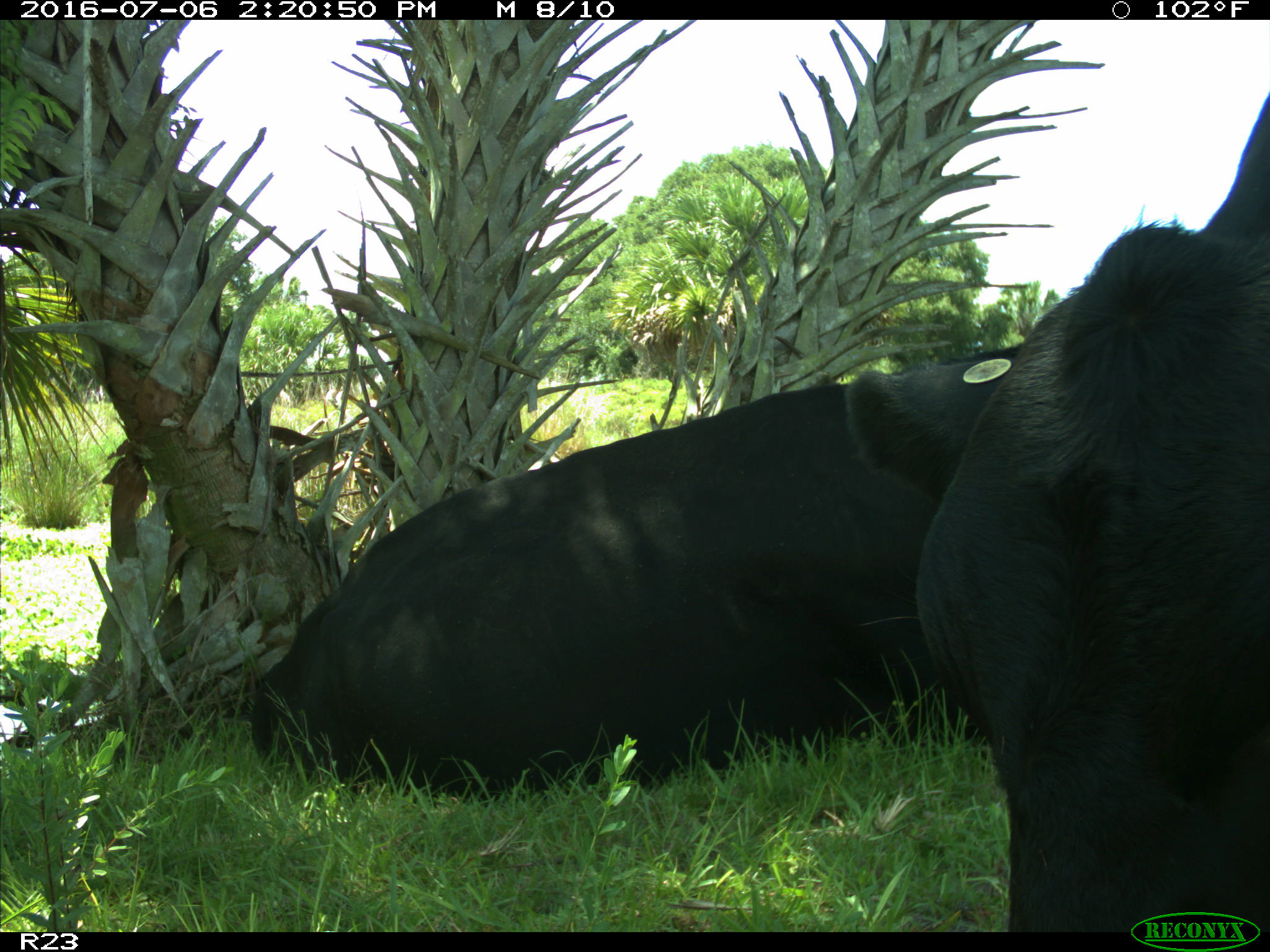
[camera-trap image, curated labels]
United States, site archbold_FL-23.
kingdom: Animalia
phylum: Chordata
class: Mammalia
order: Artiodactyla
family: Bovidae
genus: Bos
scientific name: Bos taurus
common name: domestic cow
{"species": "Bos taurus (domestic cow)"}